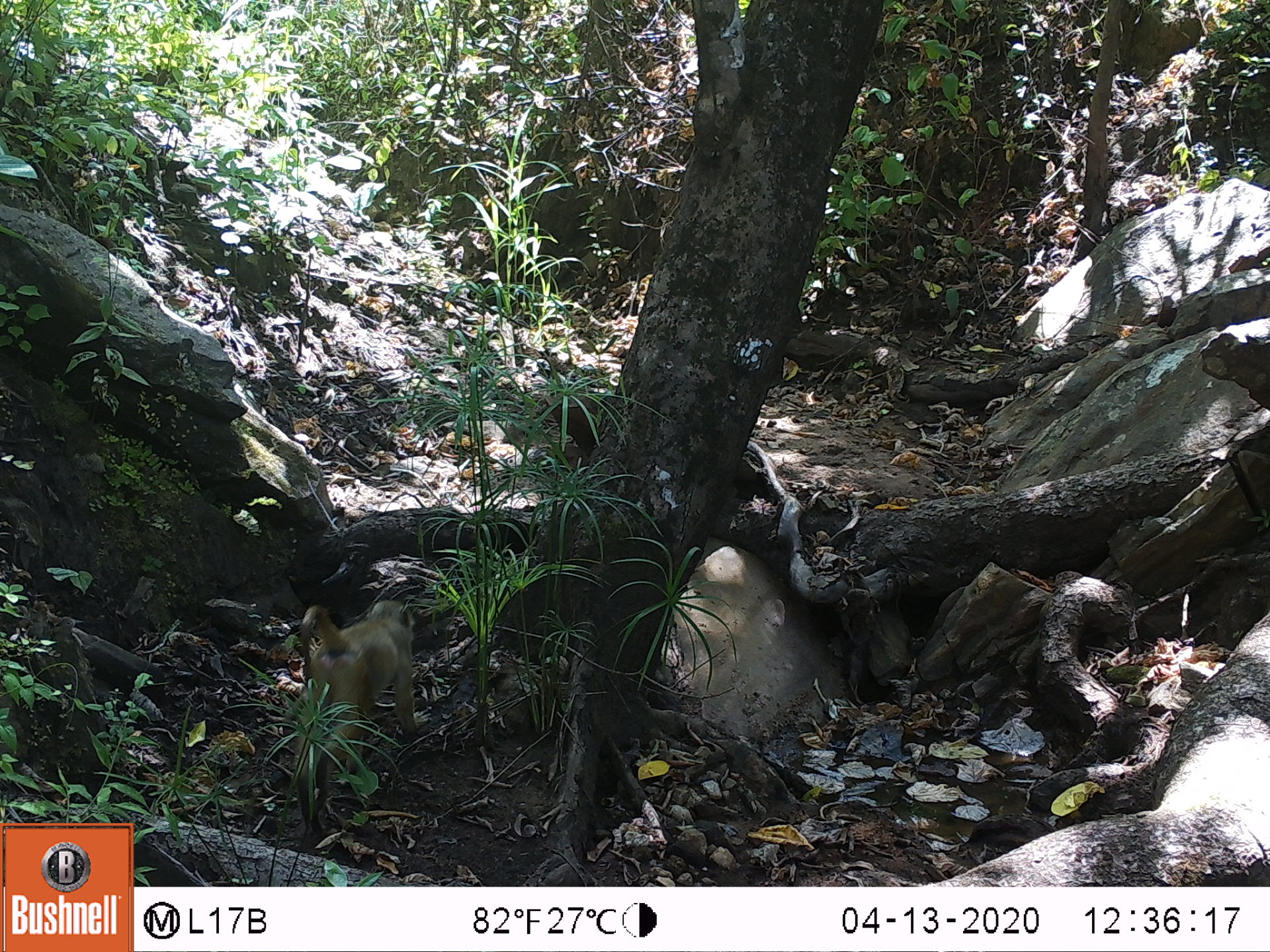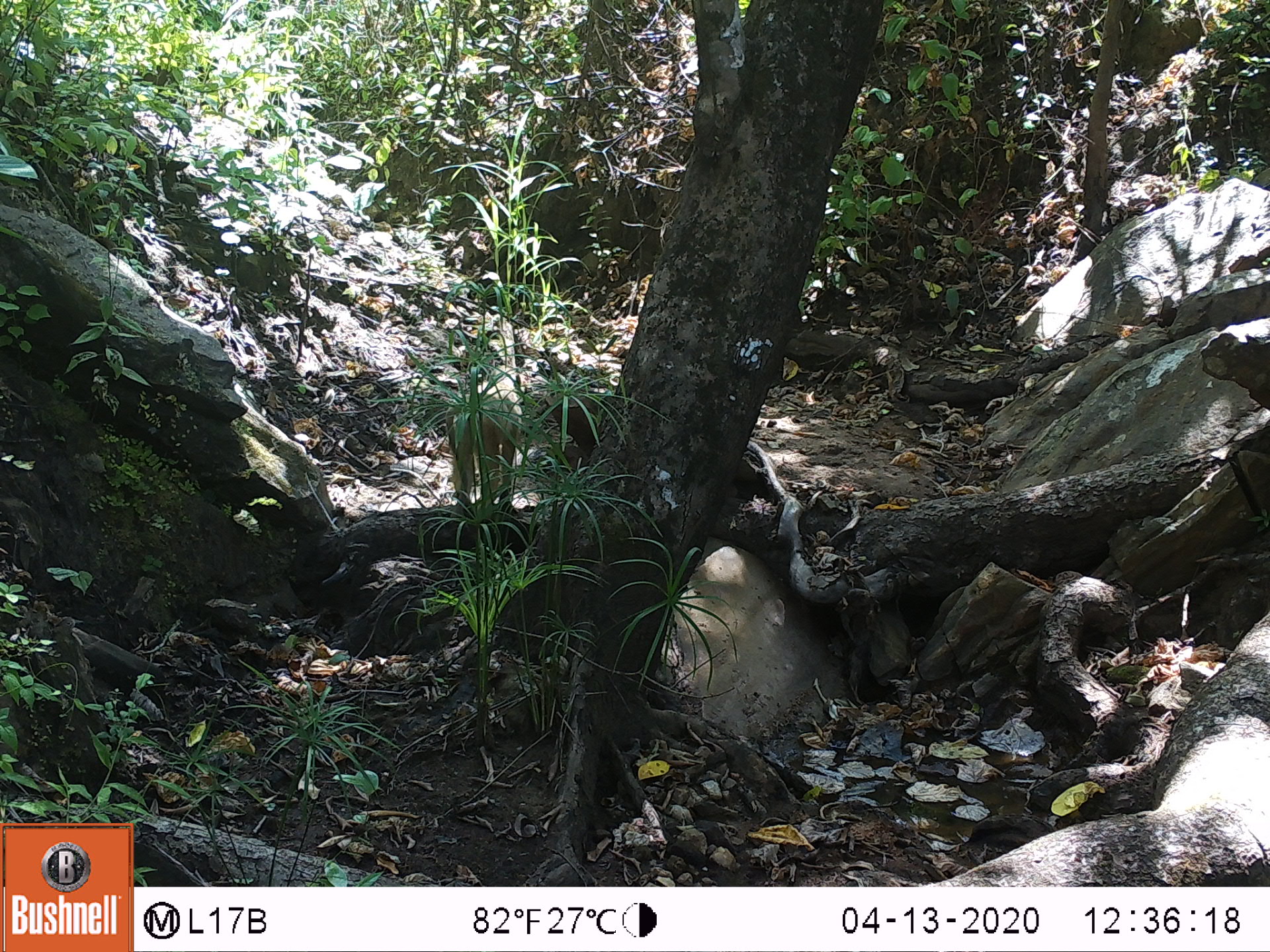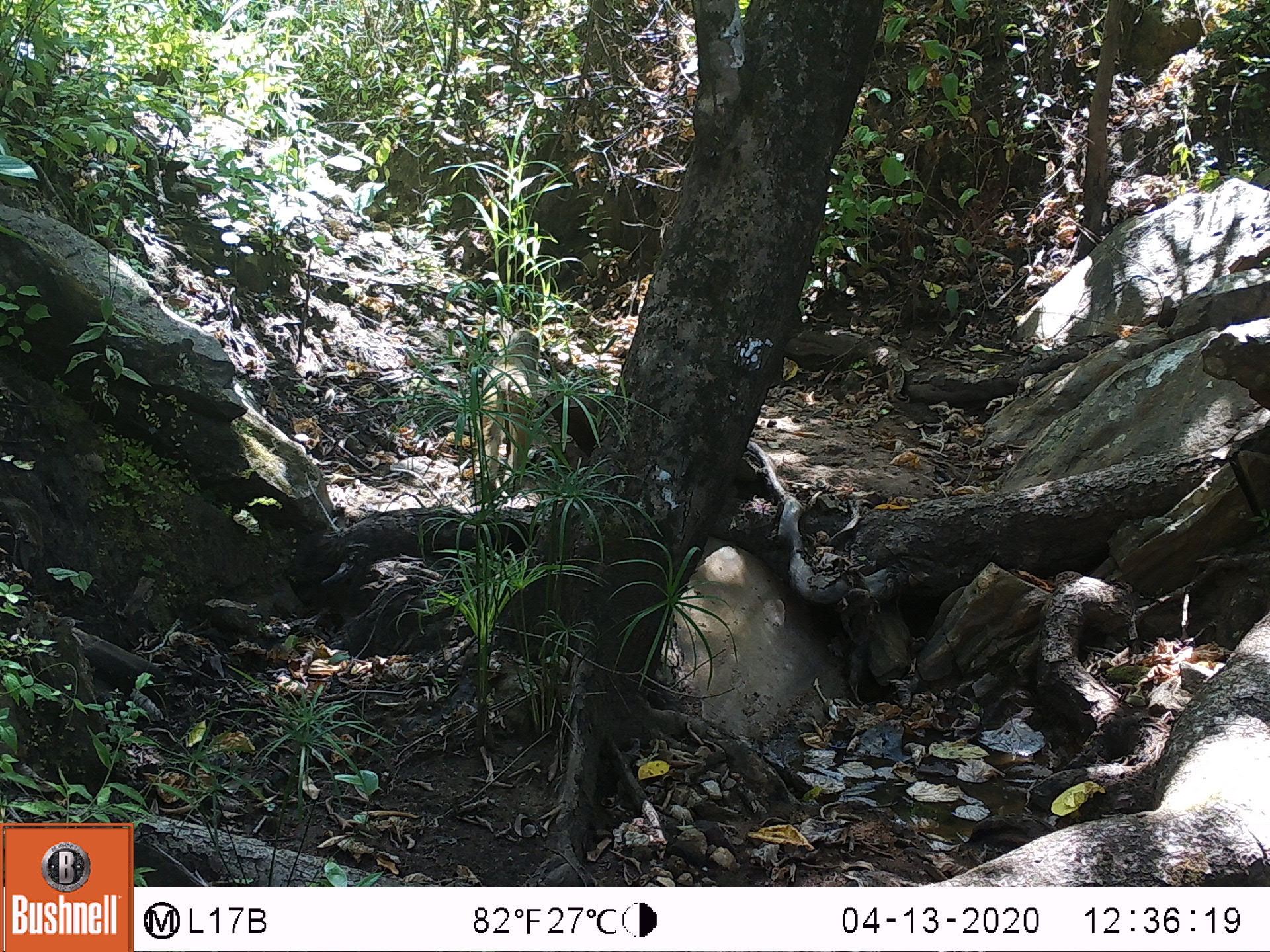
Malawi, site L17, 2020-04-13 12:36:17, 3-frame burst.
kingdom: Animalia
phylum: Chordata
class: Mammalia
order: Primates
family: Cercopithecidae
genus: Papio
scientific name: Papio cynocephalus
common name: yellow baboon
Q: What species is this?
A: Yellow baboon (Papio cynocephalus).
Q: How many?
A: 1.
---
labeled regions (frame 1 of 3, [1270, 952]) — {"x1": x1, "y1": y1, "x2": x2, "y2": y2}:
yellow baboon: {"x1": 285, "y1": 592, "x2": 427, "y2": 831}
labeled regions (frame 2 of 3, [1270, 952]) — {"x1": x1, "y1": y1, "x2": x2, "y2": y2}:
yellow baboon: {"x1": 447, "y1": 350, "x2": 528, "y2": 510}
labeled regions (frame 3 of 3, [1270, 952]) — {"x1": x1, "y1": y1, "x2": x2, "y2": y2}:
yellow baboon: {"x1": 459, "y1": 323, "x2": 548, "y2": 508}